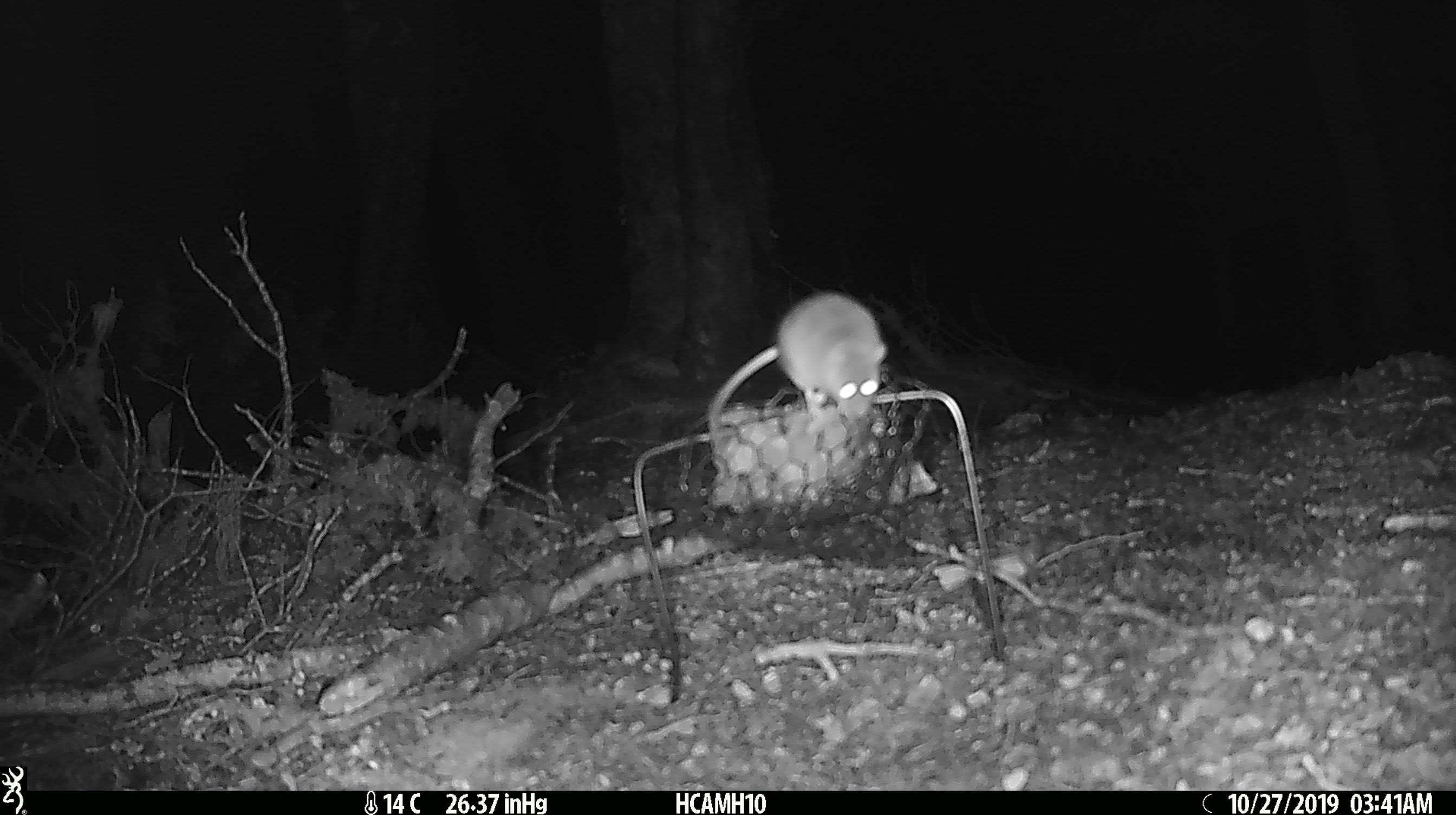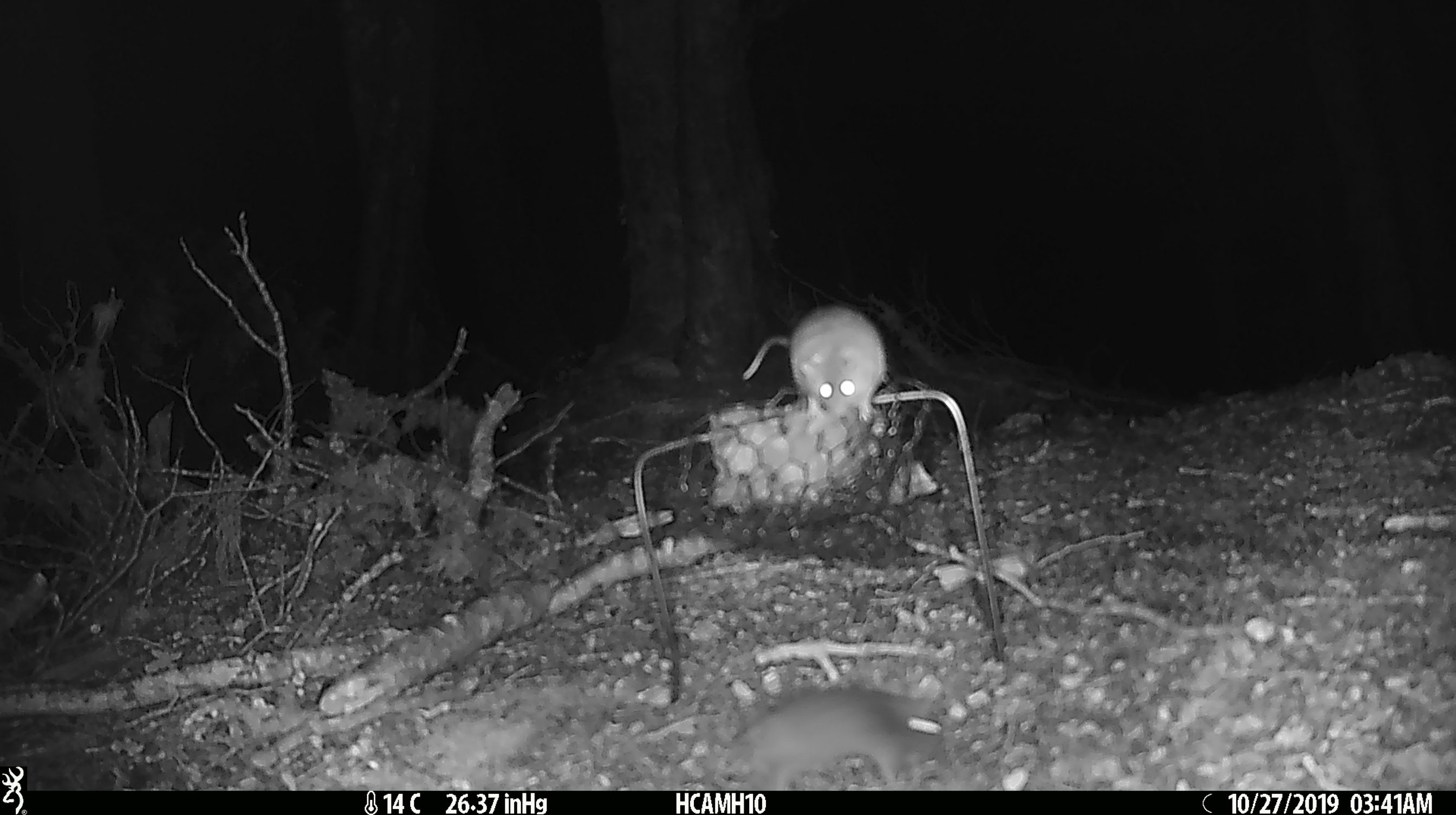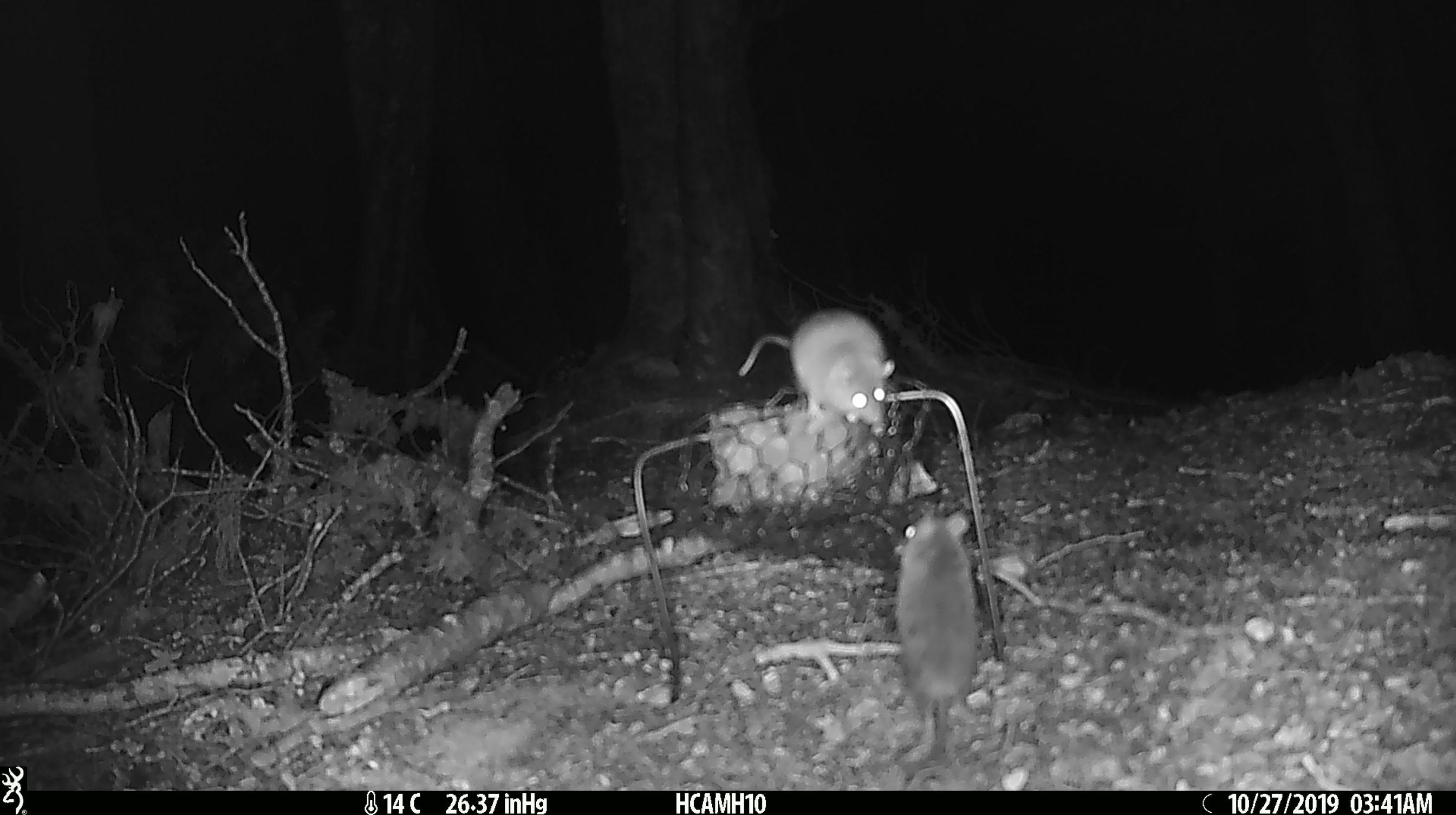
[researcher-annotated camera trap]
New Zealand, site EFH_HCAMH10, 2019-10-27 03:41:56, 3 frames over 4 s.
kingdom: Animalia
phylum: Chordata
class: Mammalia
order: Rodentia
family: Muridae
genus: Mus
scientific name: Mus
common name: mouse